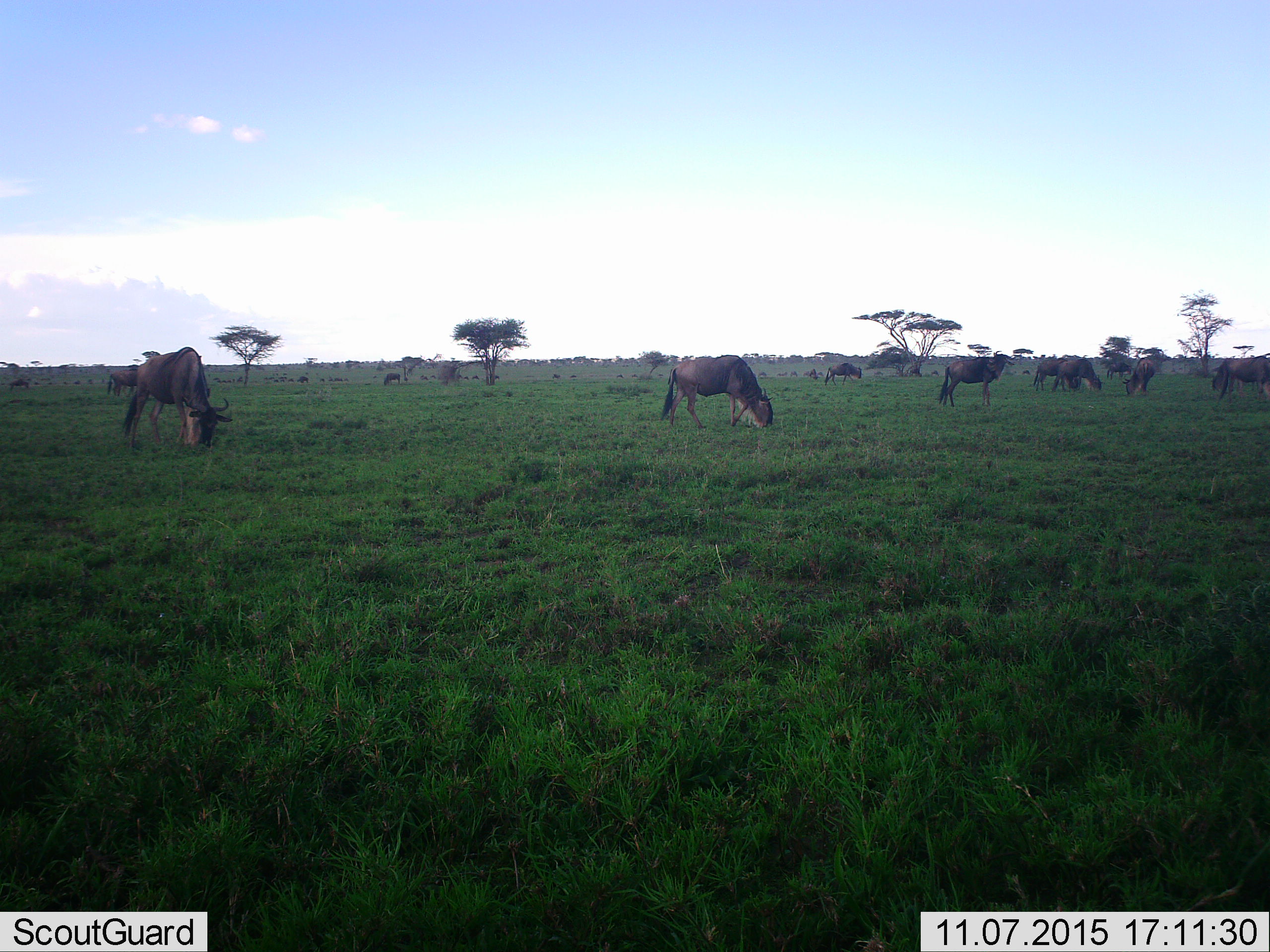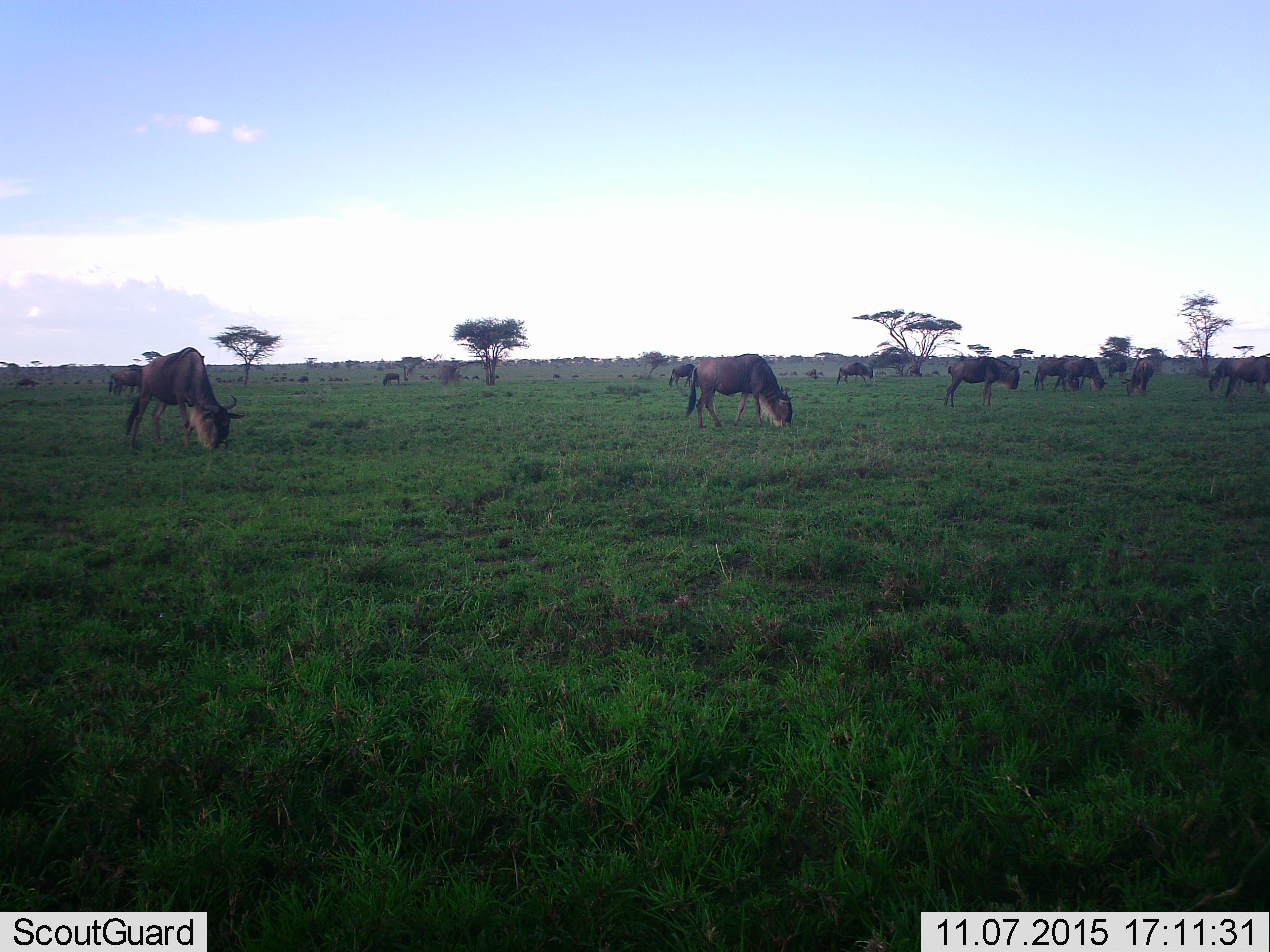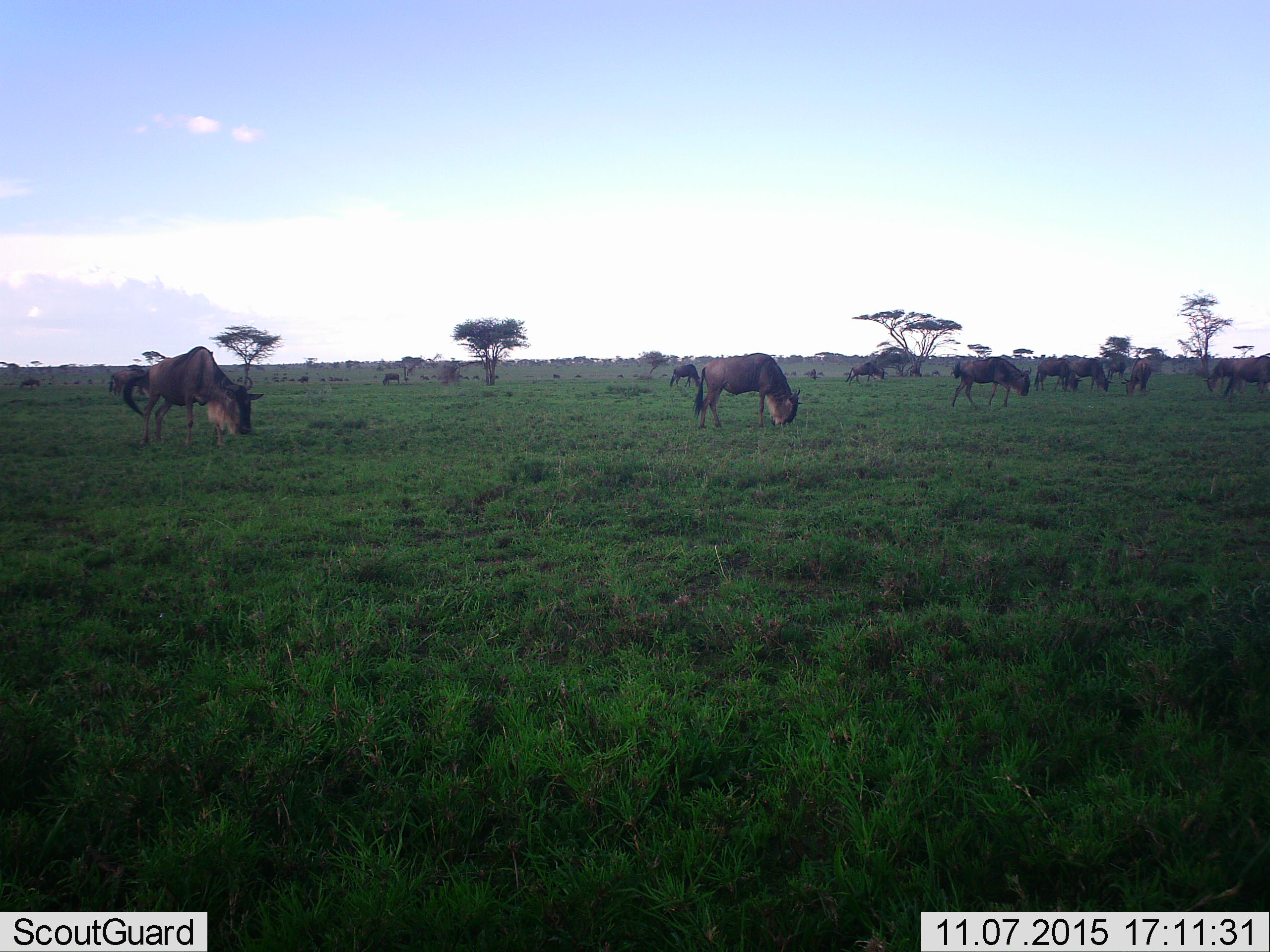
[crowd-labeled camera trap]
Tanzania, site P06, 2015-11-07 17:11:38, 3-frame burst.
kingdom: Animalia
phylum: Chordata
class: Mammalia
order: Artiodactyla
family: Bovidae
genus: Connochaetes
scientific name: Connochaetes taurinus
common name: blue wildebeest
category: wildebeest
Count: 11-50.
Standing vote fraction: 30%.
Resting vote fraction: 10%.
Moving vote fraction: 30%.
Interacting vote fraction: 10%.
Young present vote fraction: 20%.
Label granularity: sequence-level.